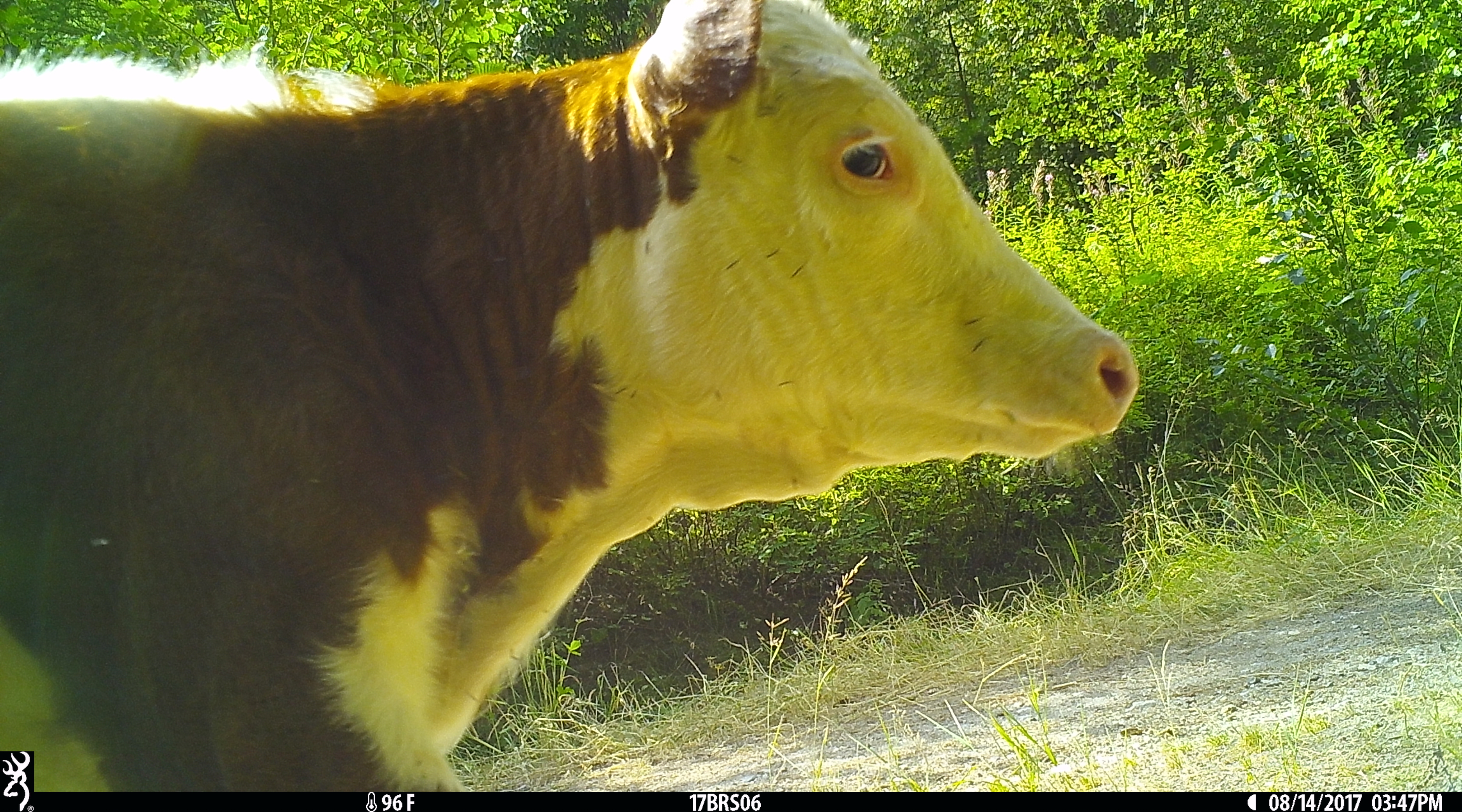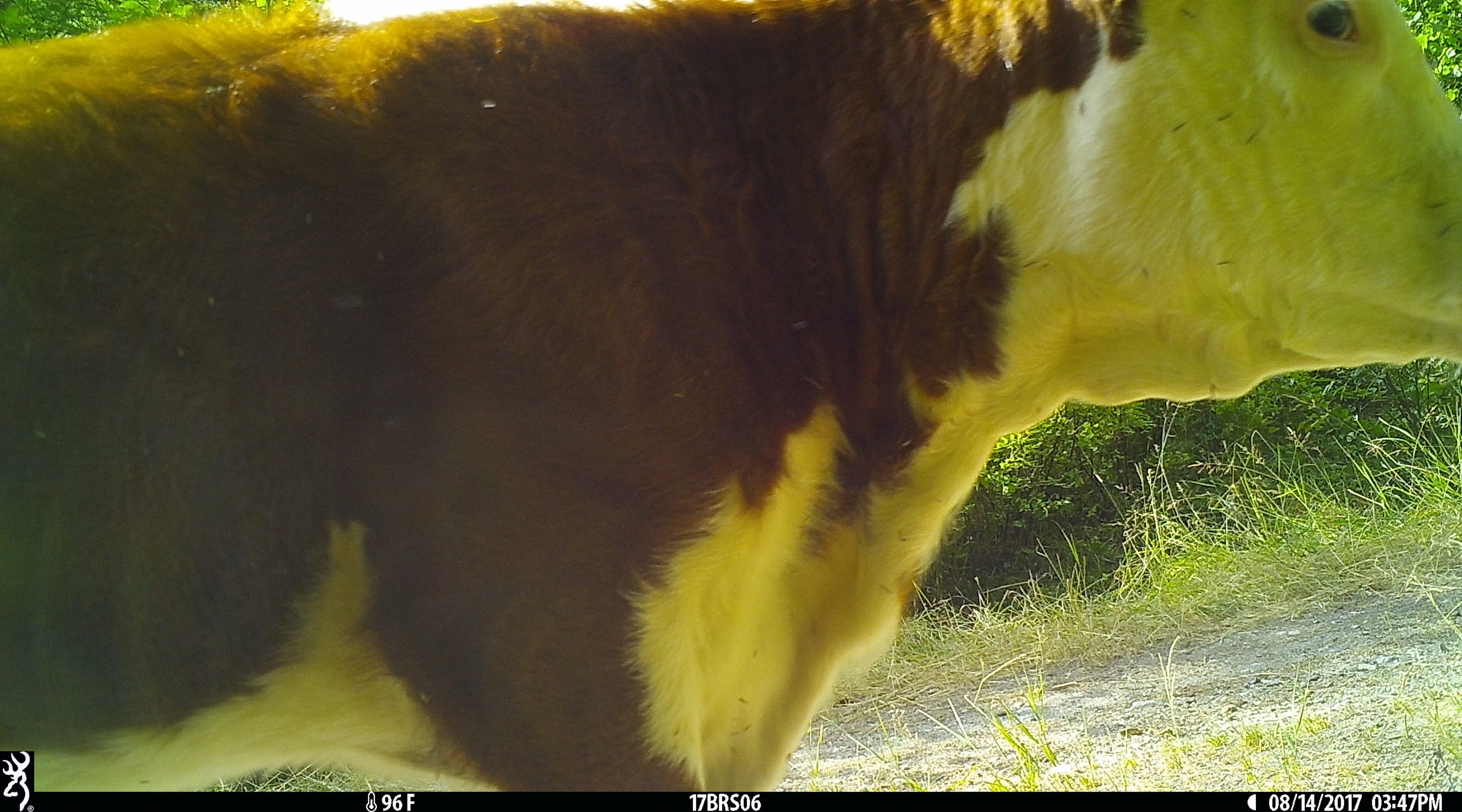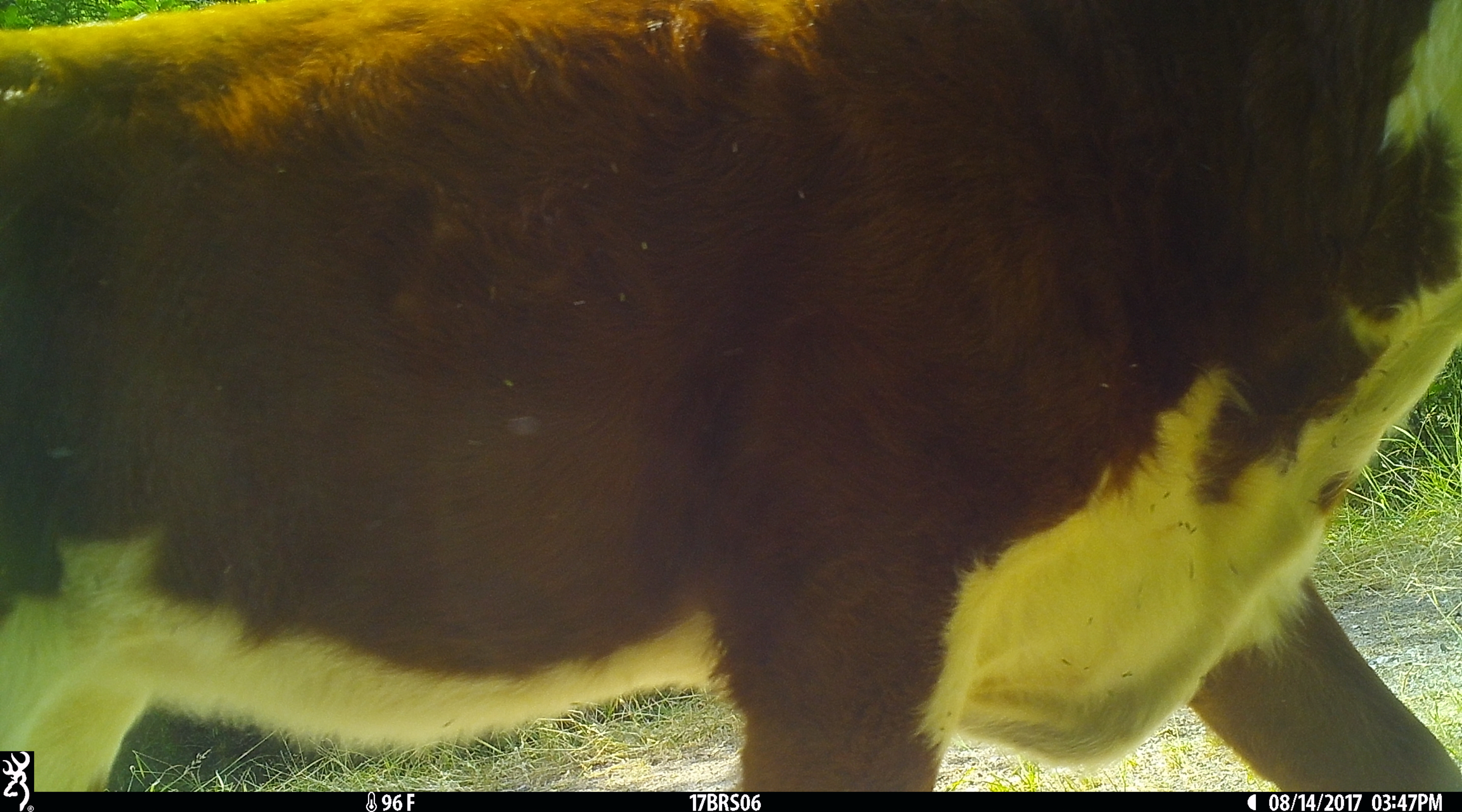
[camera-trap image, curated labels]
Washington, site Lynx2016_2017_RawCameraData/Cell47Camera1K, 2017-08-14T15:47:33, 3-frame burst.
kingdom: Animalia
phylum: Chordata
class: Mammalia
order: Artiodactyla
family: Bovidae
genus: Bos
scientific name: Bos taurus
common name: domestic cattle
Domestic cattle (Bos taurus). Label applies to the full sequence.